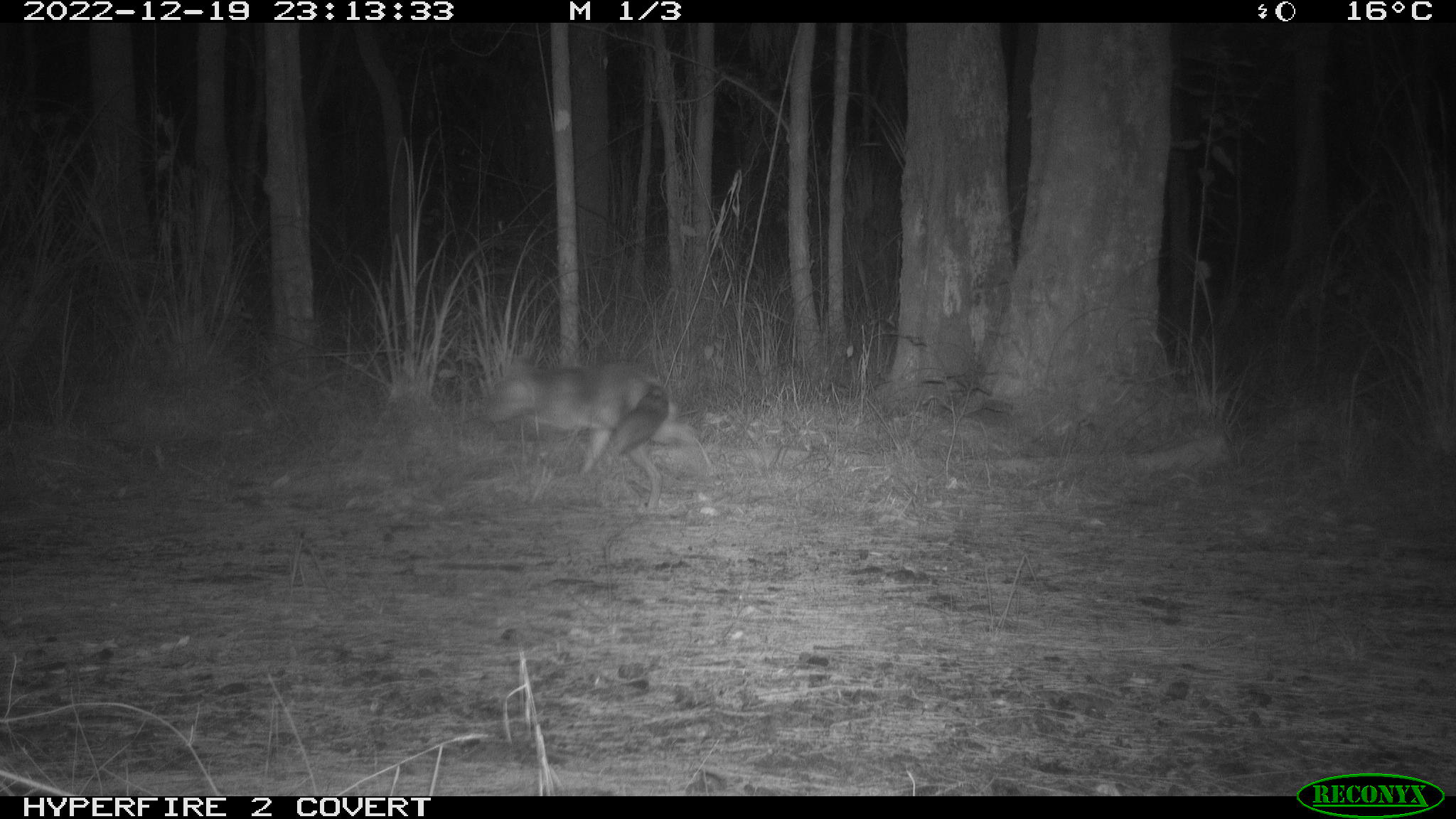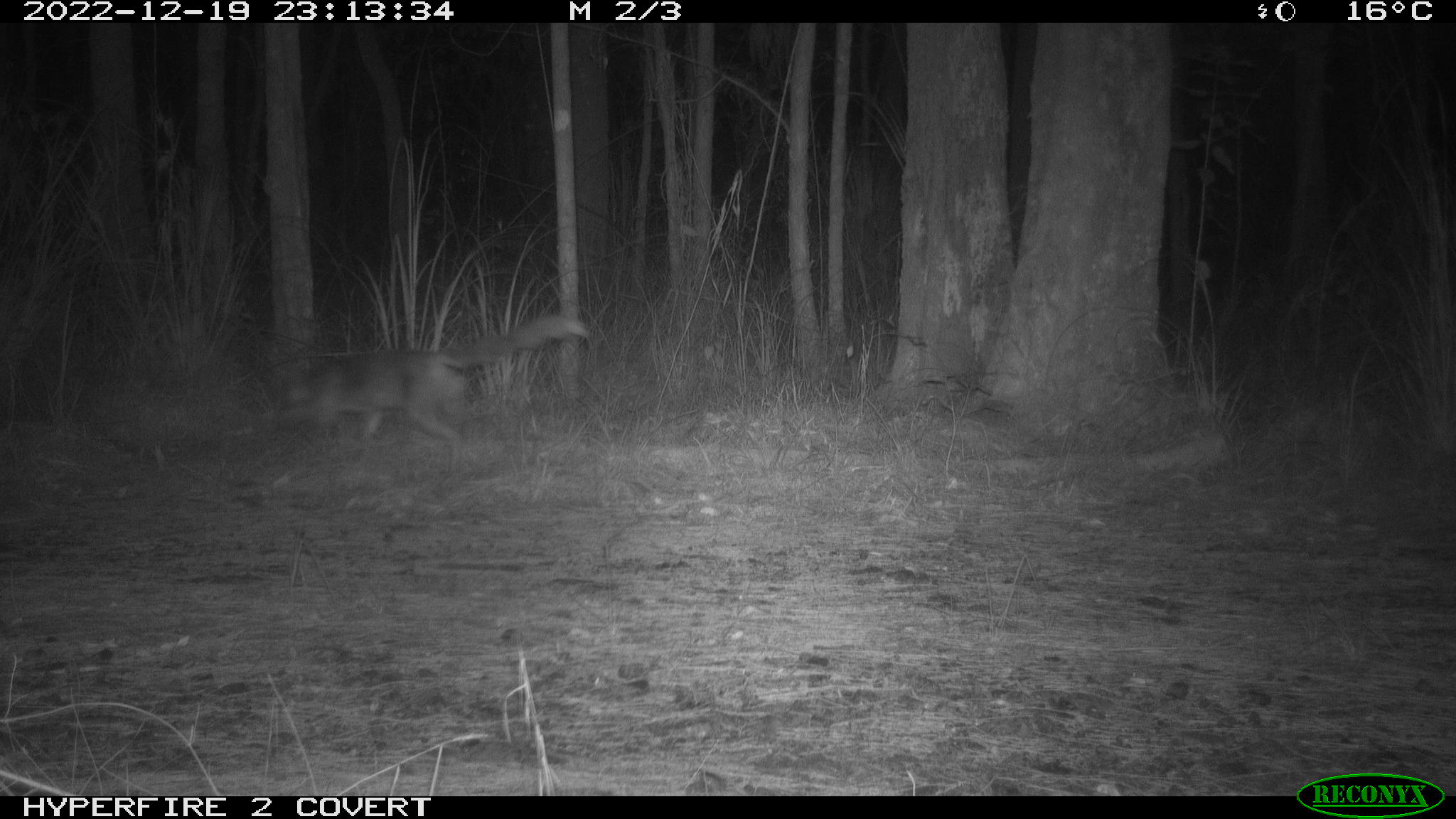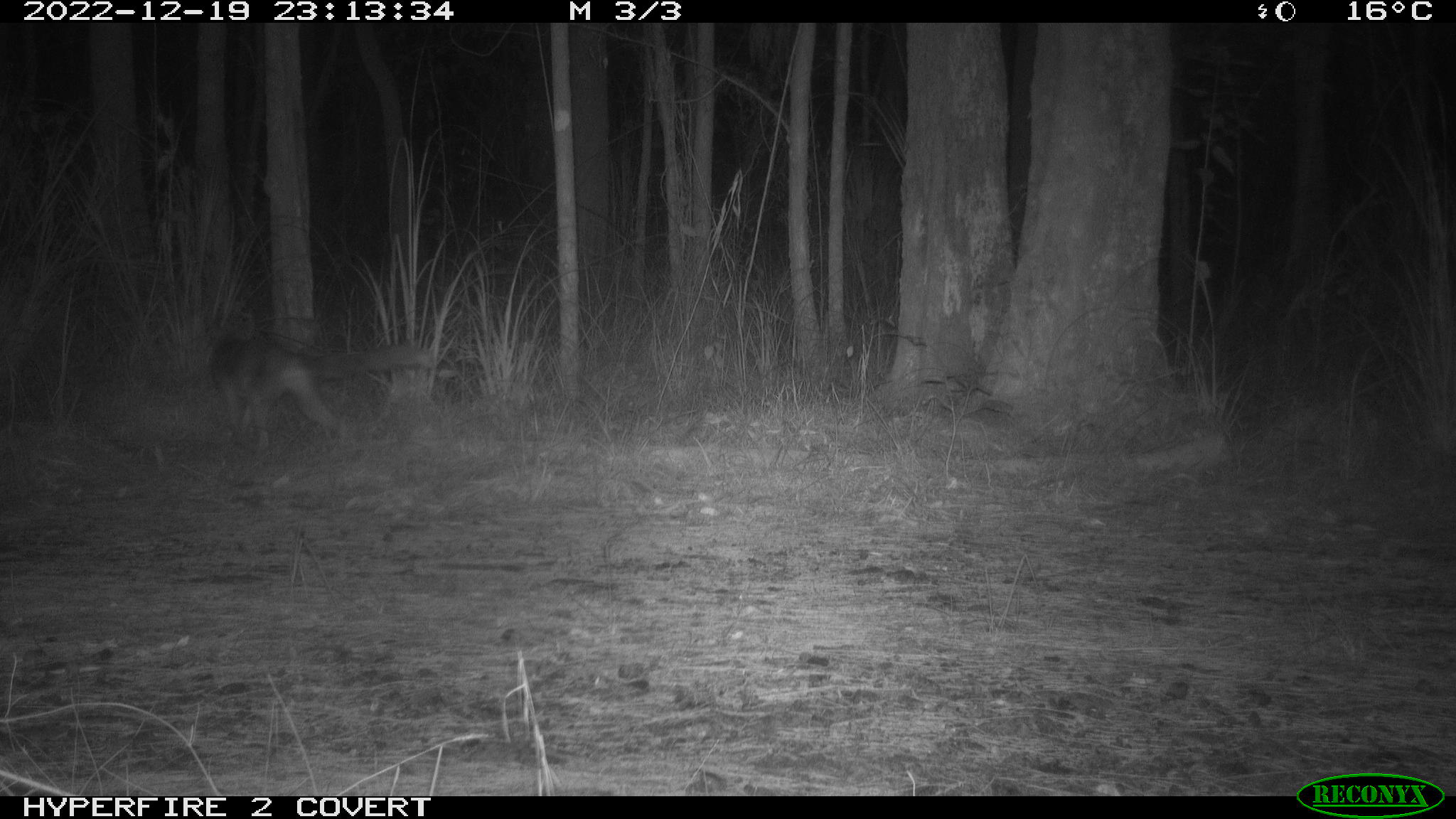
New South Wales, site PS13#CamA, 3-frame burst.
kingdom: Animalia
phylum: Chordata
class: Mammalia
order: Carnivora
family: Canidae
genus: Vulpes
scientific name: Vulpes vulpes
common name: red fox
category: fox